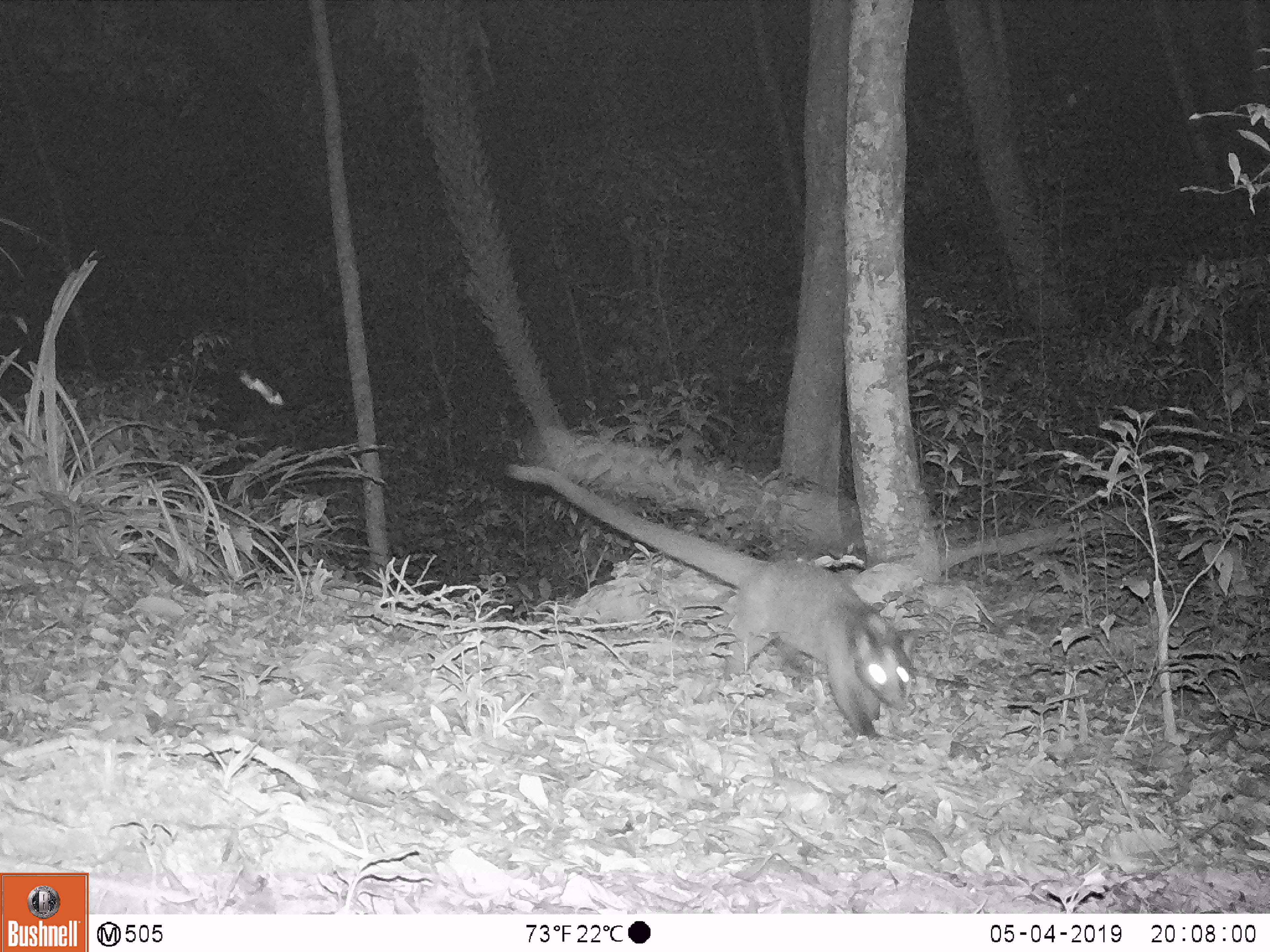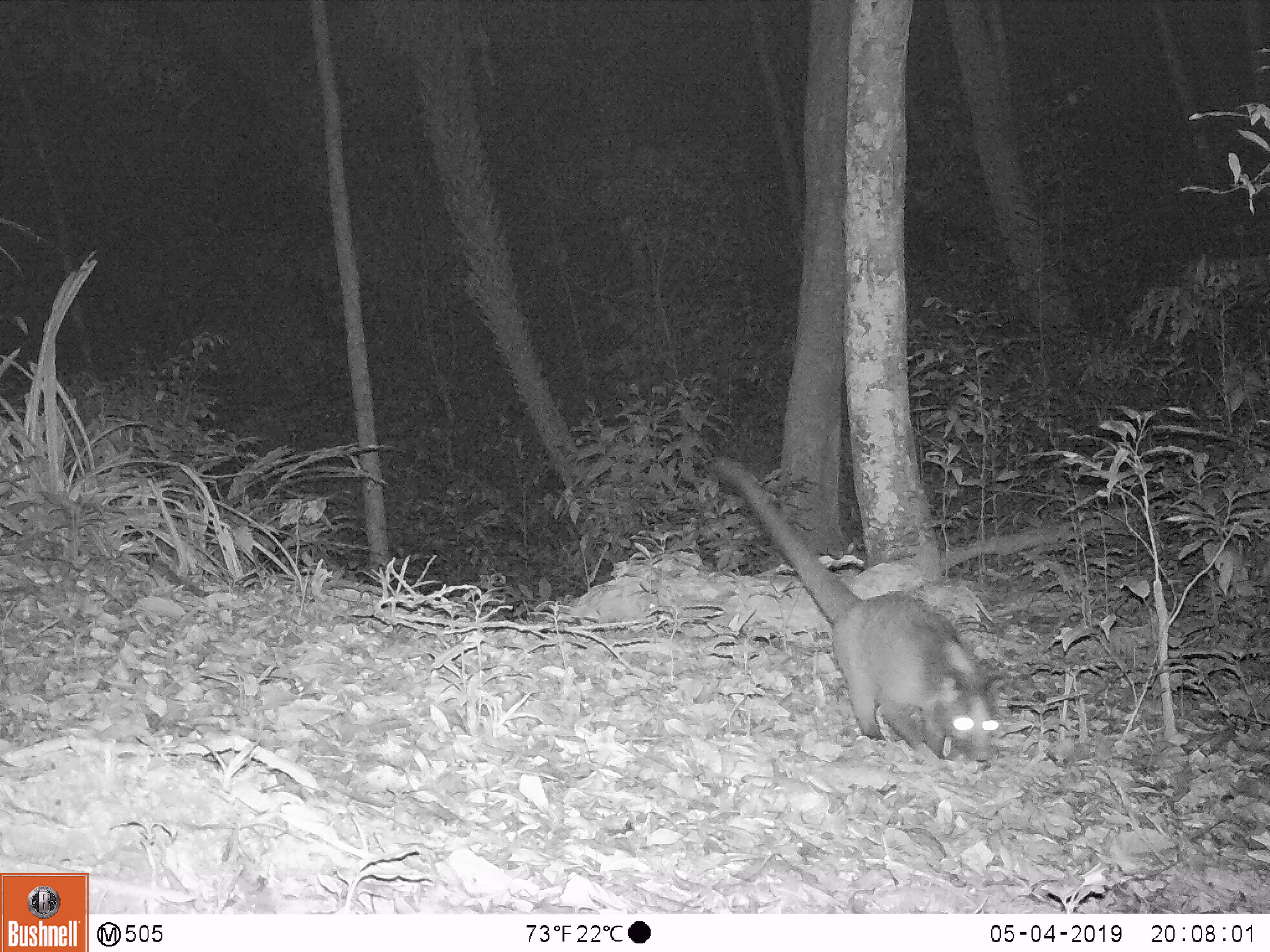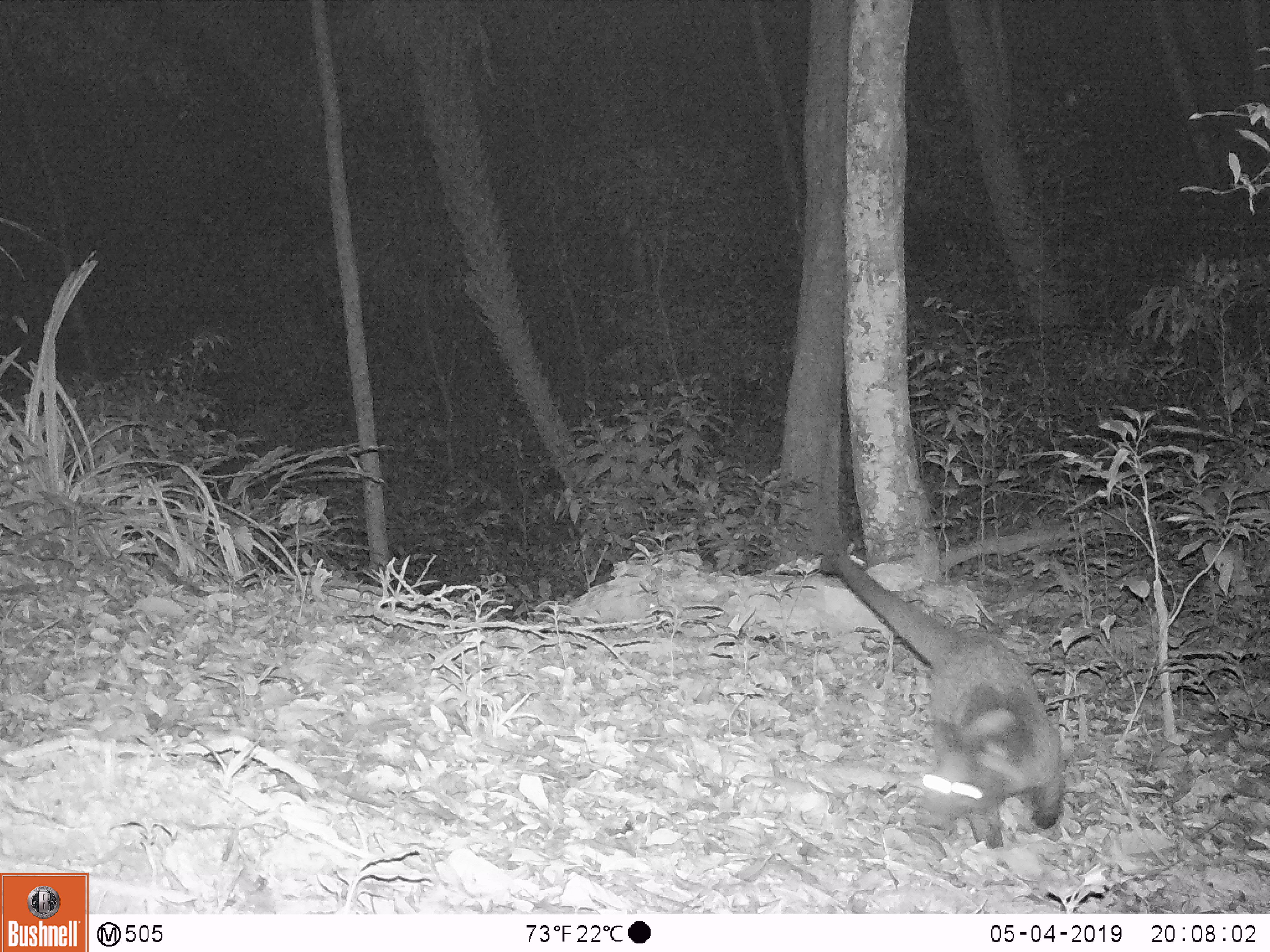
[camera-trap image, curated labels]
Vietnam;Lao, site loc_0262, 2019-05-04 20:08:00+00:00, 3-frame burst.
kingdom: Animalia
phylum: Chordata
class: Mammalia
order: Carnivora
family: Viverridae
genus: Paguma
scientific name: Paguma larvata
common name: masked palm civet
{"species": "masked palm civet (Paguma larvata)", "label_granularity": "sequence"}